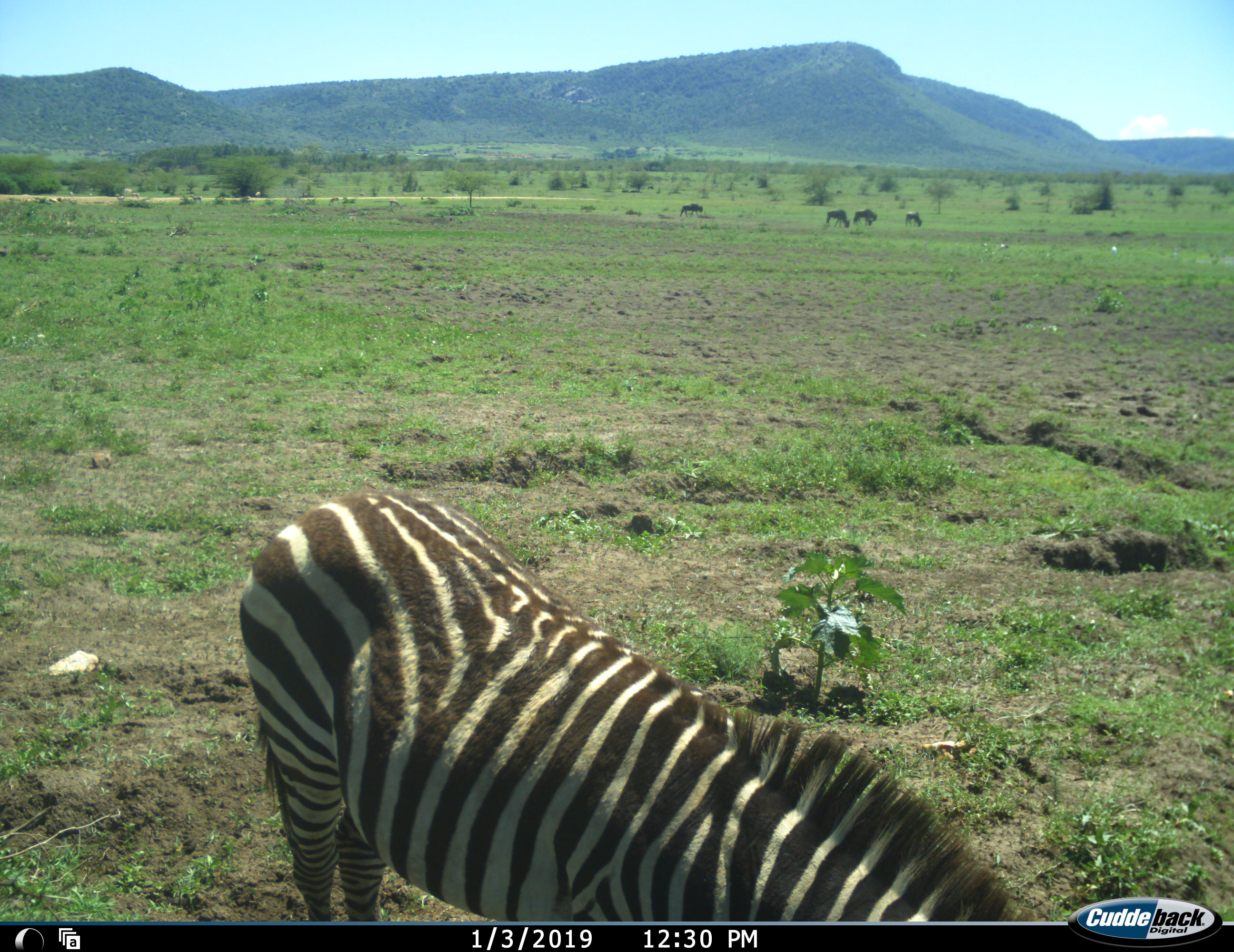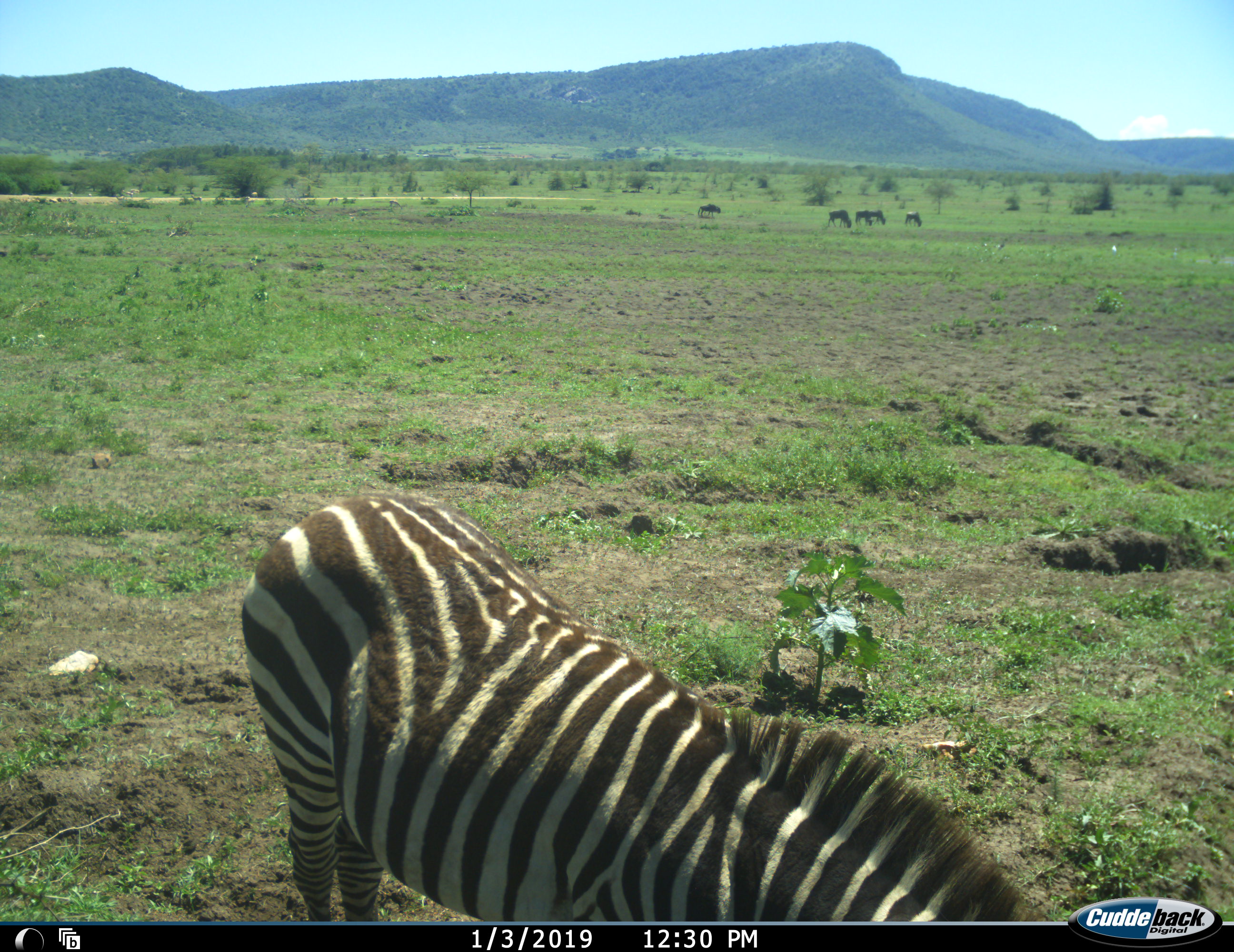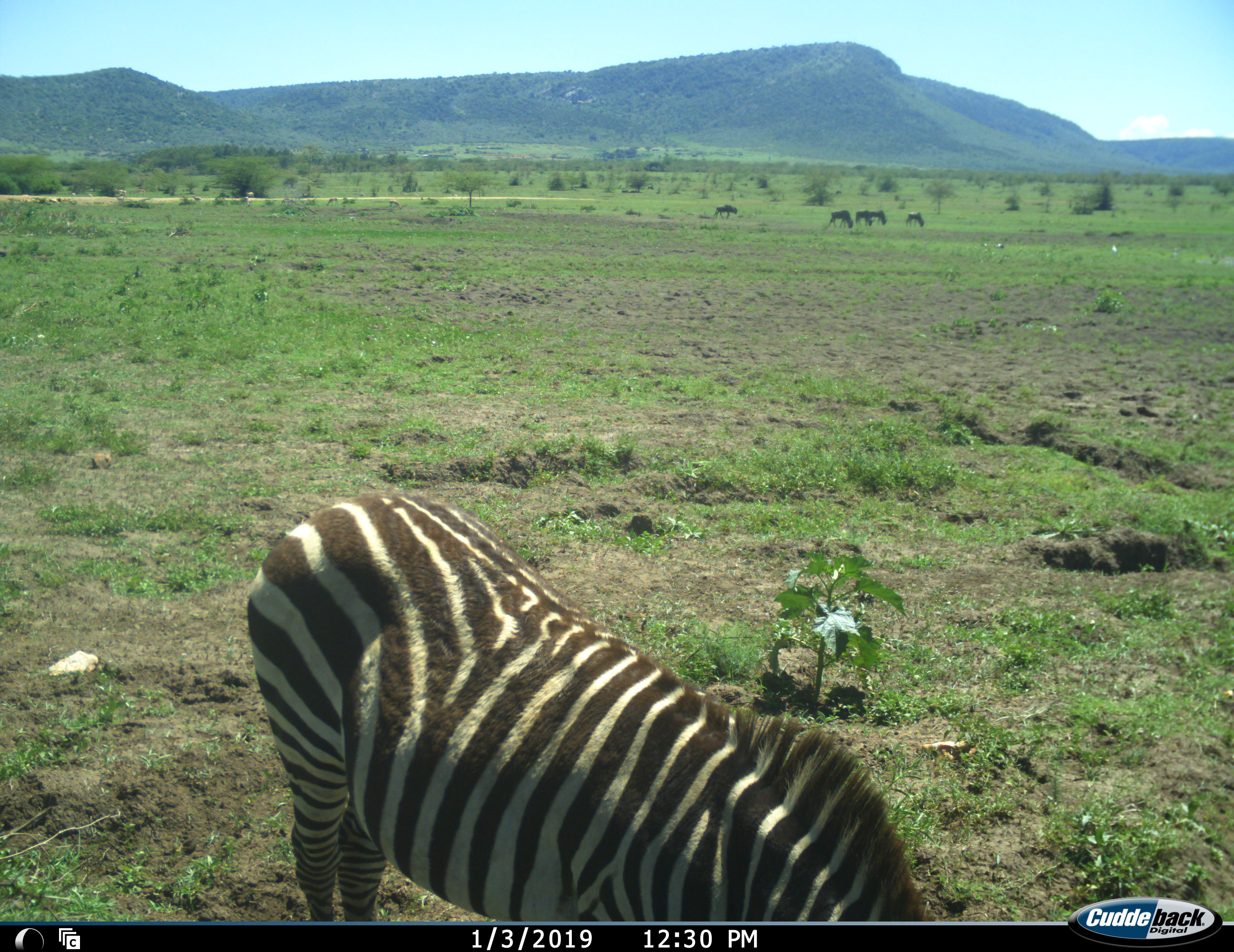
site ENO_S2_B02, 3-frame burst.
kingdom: Animalia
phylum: Chordata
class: Mammalia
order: Artiodactyla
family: Bovidae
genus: Connochaetes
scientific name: Connochaetes taurinus taurinus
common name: blue wildebeest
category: wildebeestblue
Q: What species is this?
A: Wildebeestblue (blue wildebeest) (Connochaetes taurinus taurinus).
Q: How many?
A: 5.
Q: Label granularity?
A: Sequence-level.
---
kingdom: Animalia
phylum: Chordata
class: Mammalia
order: Perissodactyla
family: Equidae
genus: Equus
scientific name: Equus quagga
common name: plains zebra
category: zebraplains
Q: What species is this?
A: Zebraplains (plains zebra) (Equus quagga).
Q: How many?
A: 1.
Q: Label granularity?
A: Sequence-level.